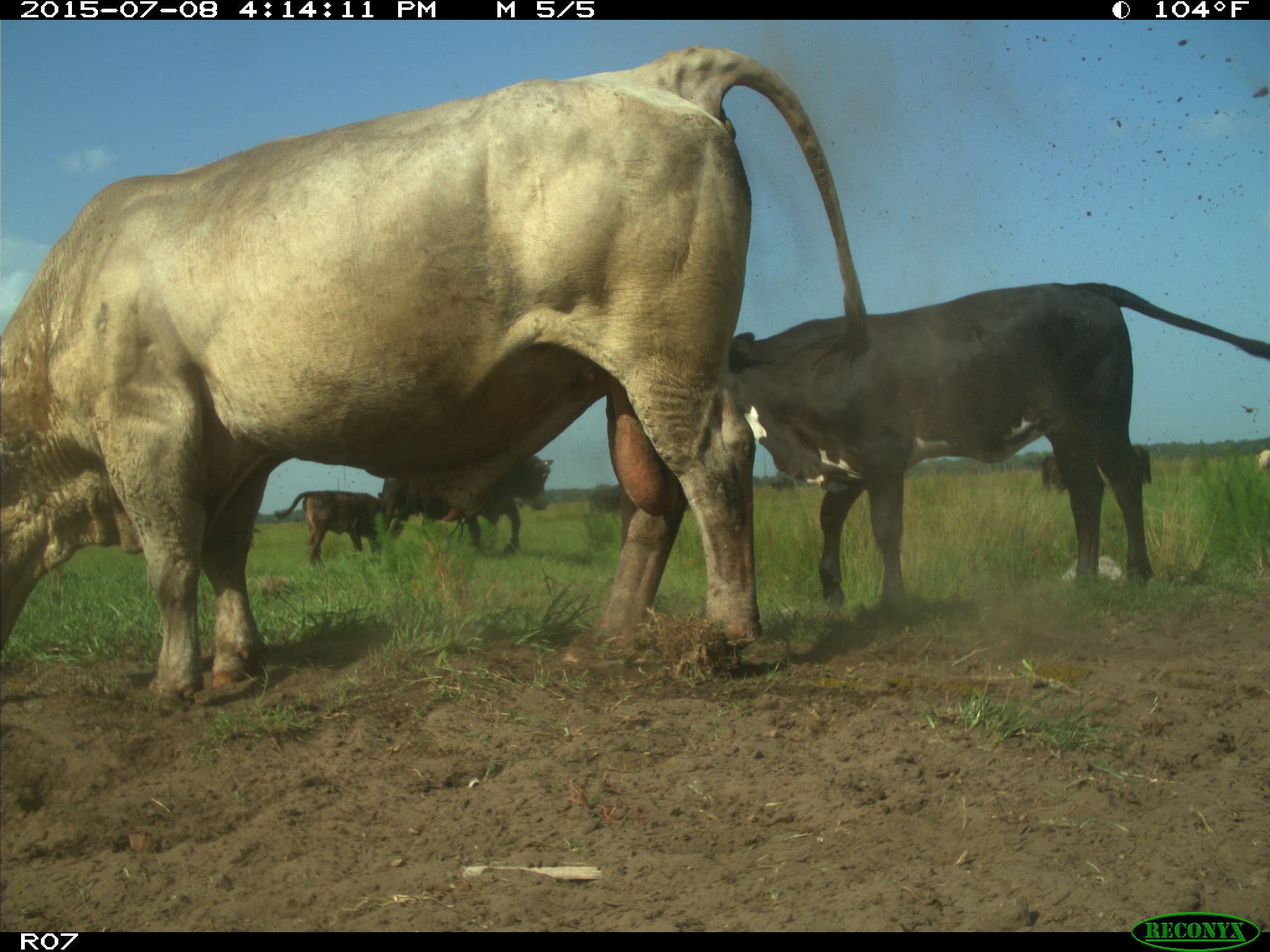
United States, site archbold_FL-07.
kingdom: Animalia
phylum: Chordata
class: Mammalia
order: Artiodactyla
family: Bovidae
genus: Bos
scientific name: Bos taurus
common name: domestic cow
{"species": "Bos taurus (domestic cow)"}